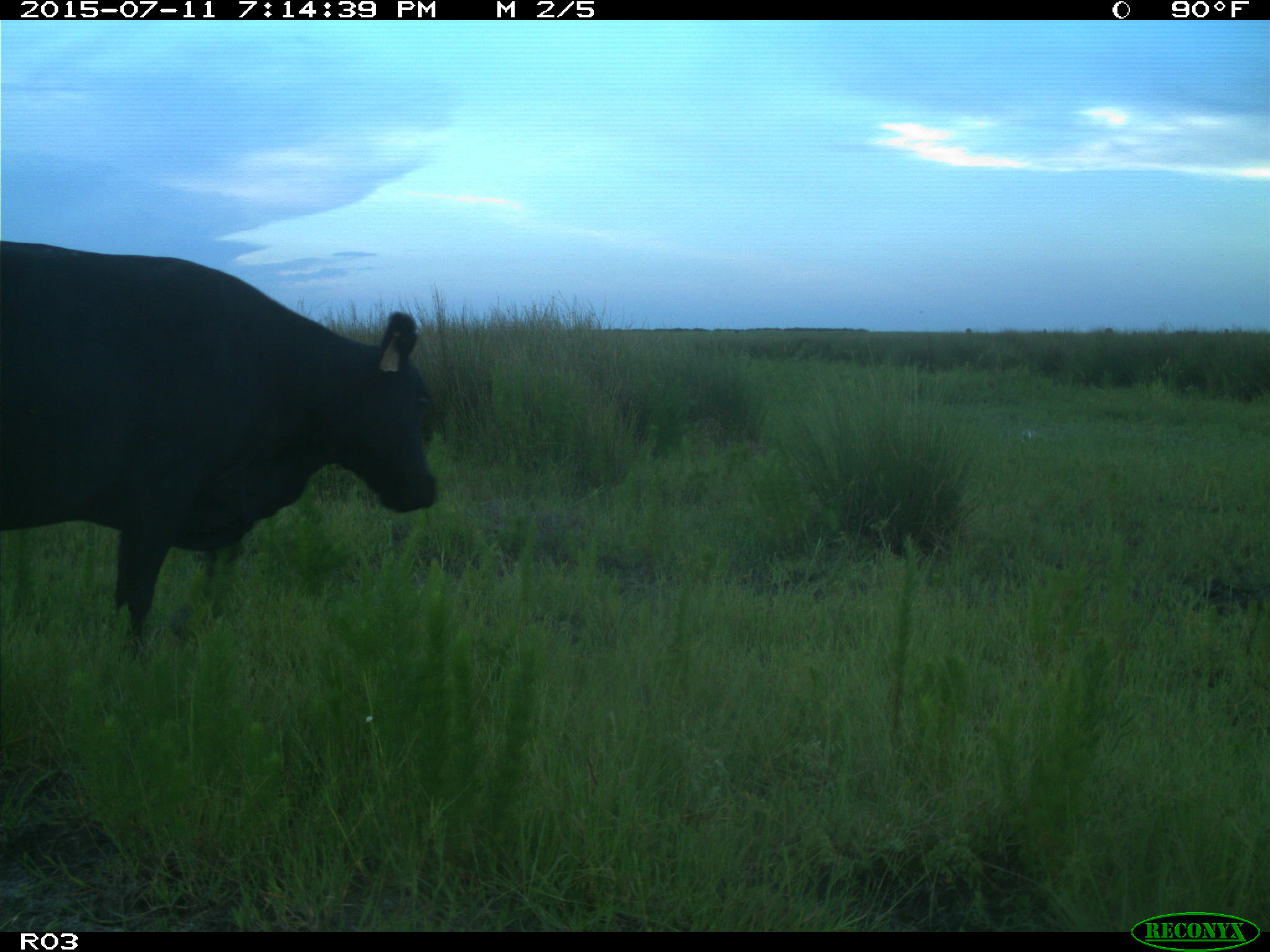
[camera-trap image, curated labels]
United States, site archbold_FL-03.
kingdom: Animalia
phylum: Chordata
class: Mammalia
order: Artiodactyla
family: Bovidae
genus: Bos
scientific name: Bos taurus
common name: domestic cow